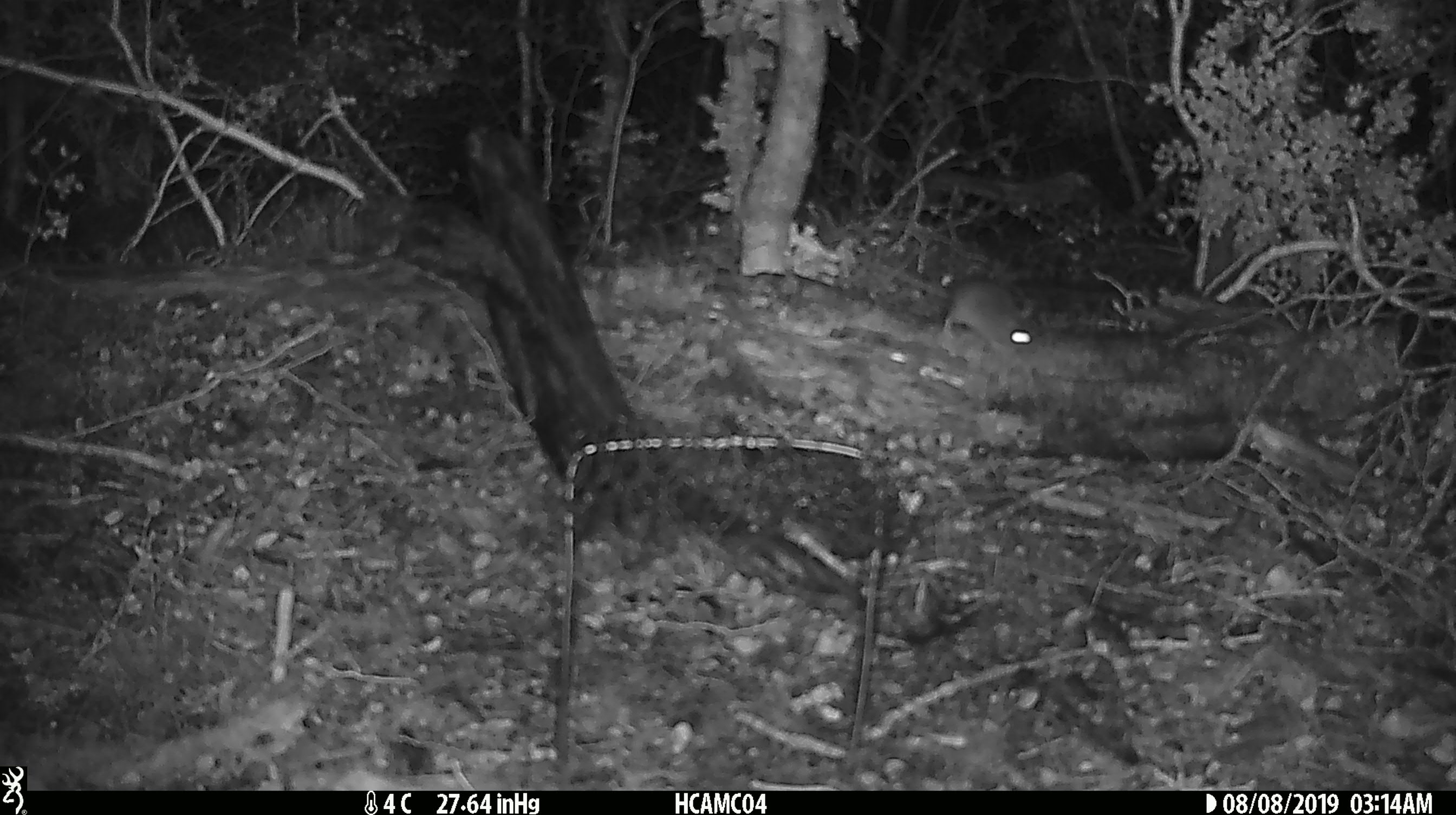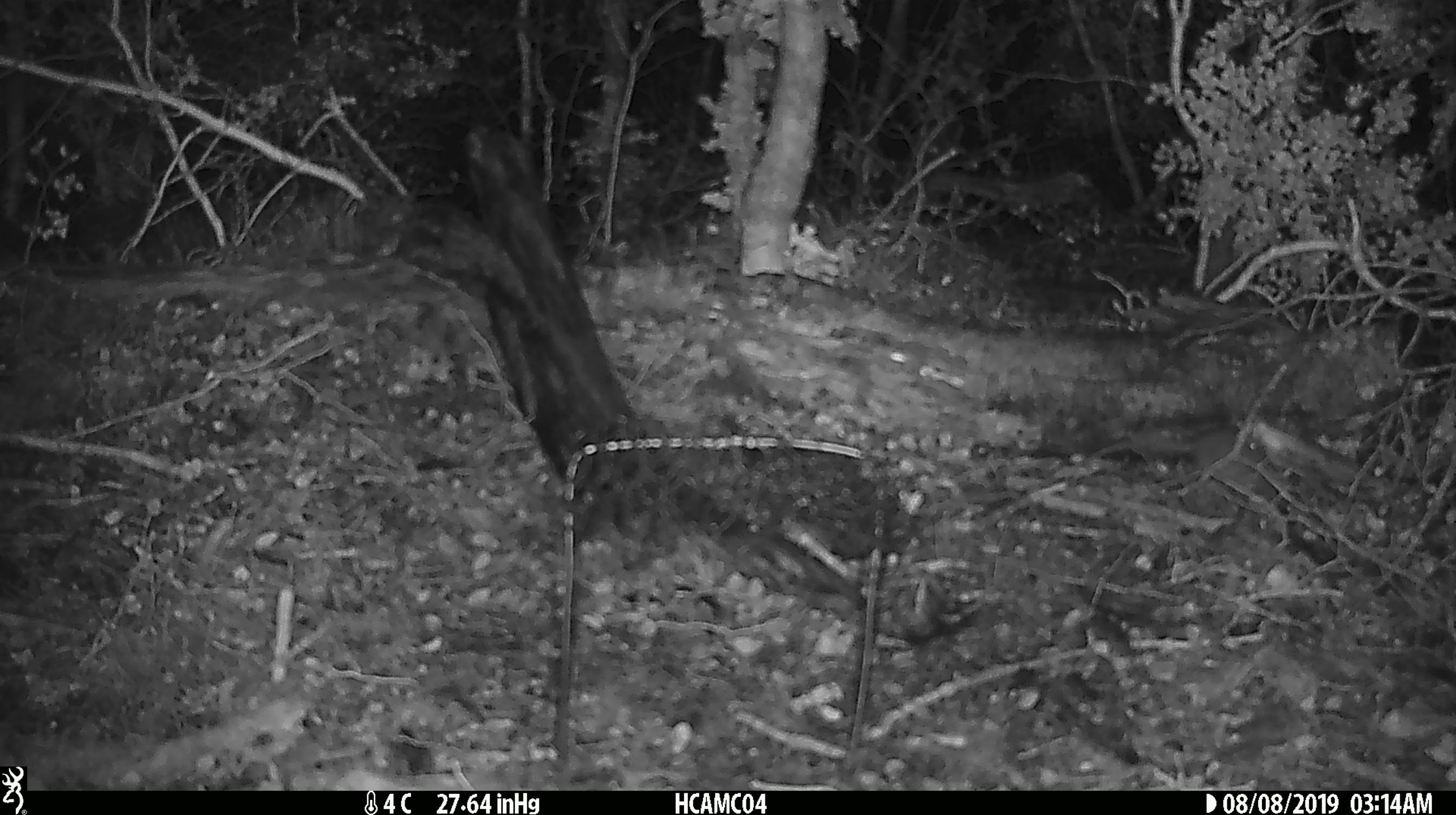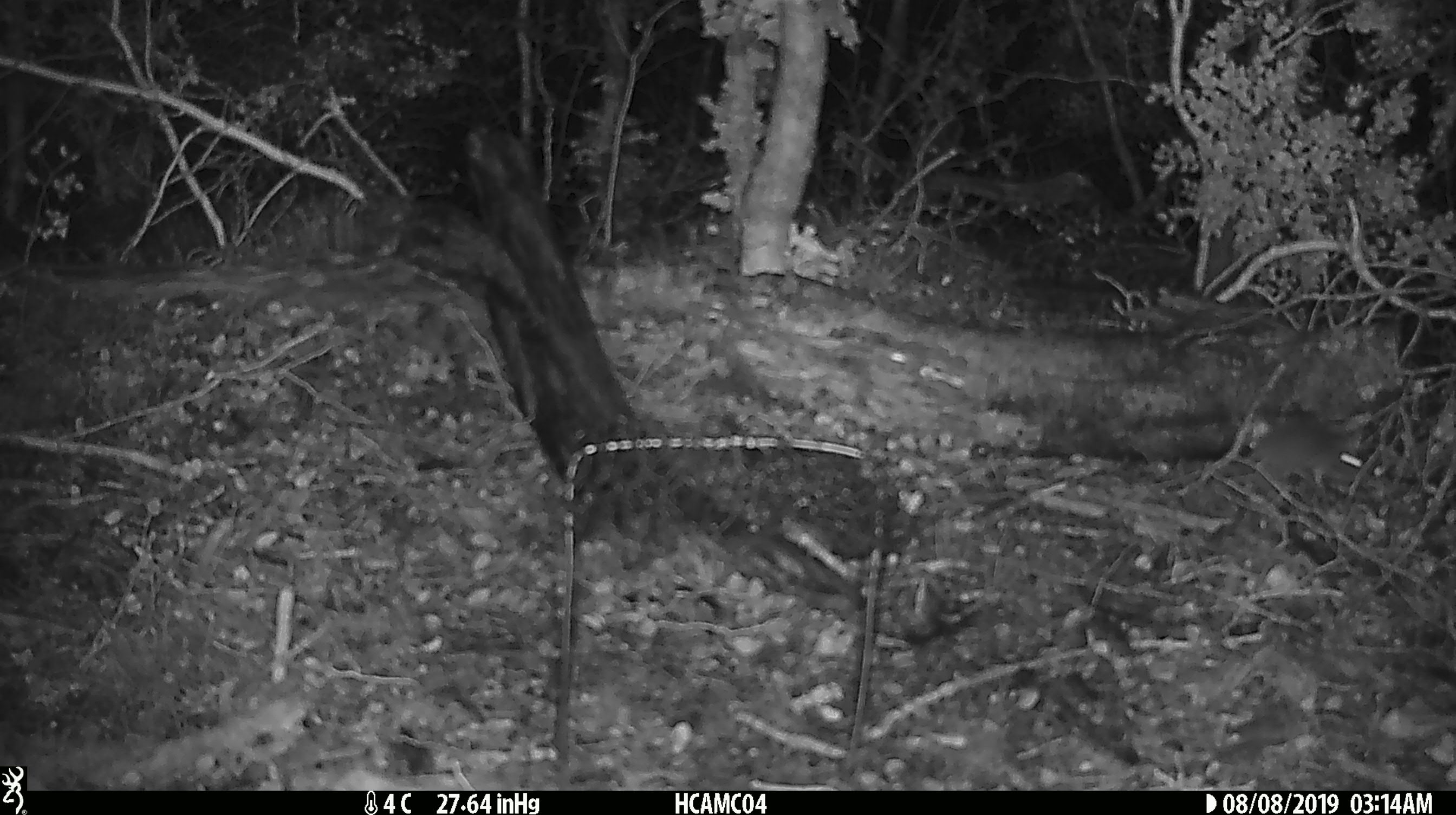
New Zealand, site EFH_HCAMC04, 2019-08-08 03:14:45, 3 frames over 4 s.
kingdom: Animalia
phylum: Chordata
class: Mammalia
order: Rodentia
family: Muridae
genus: Mus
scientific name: Mus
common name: mouse